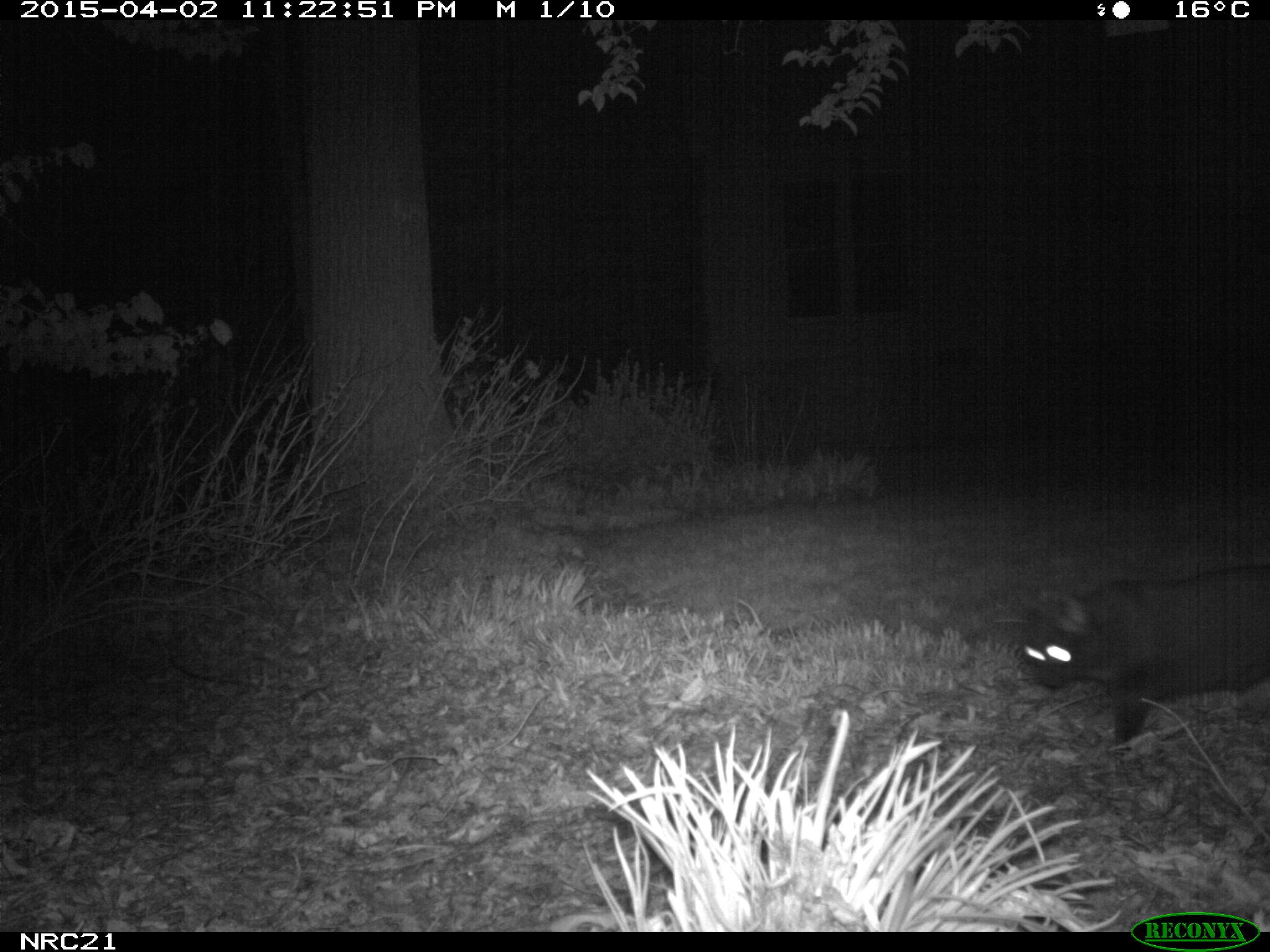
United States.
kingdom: Animalia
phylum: Chordata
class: Mammalia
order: Carnivora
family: Felidae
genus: Felis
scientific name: Felis catus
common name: domestic cat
Domestic Cat (Felis catus).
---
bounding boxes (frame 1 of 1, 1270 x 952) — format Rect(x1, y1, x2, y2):
Domestic Cat: Rect(999, 558, 1270, 771)